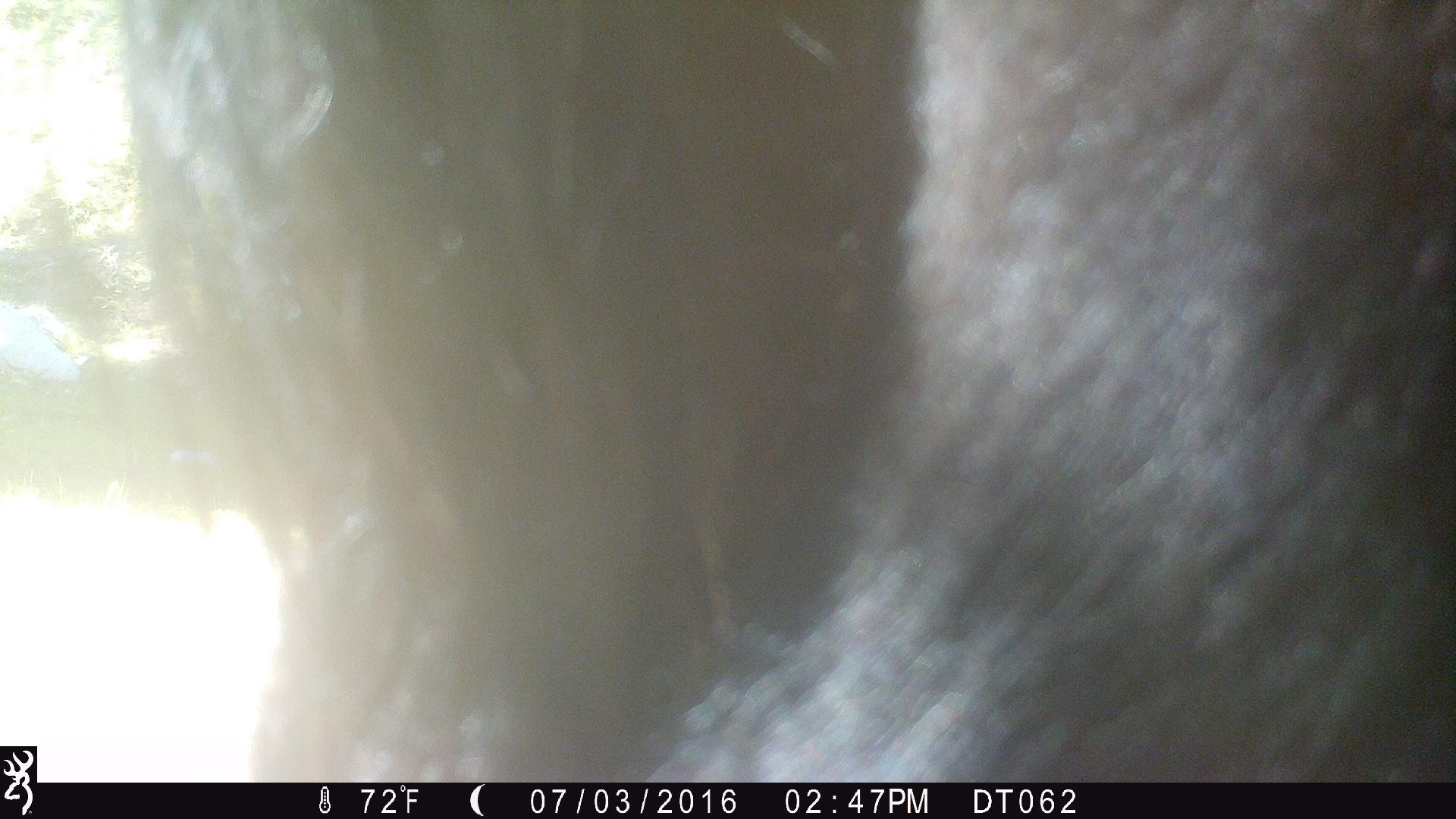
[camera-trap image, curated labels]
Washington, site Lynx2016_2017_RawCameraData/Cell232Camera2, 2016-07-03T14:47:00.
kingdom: Animalia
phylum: Chordata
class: Mammalia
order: Artiodactyla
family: Bovidae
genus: Bos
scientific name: Bos taurus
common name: domestic cattle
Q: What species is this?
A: Domestic cattle (Bos taurus).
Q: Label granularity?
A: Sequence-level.